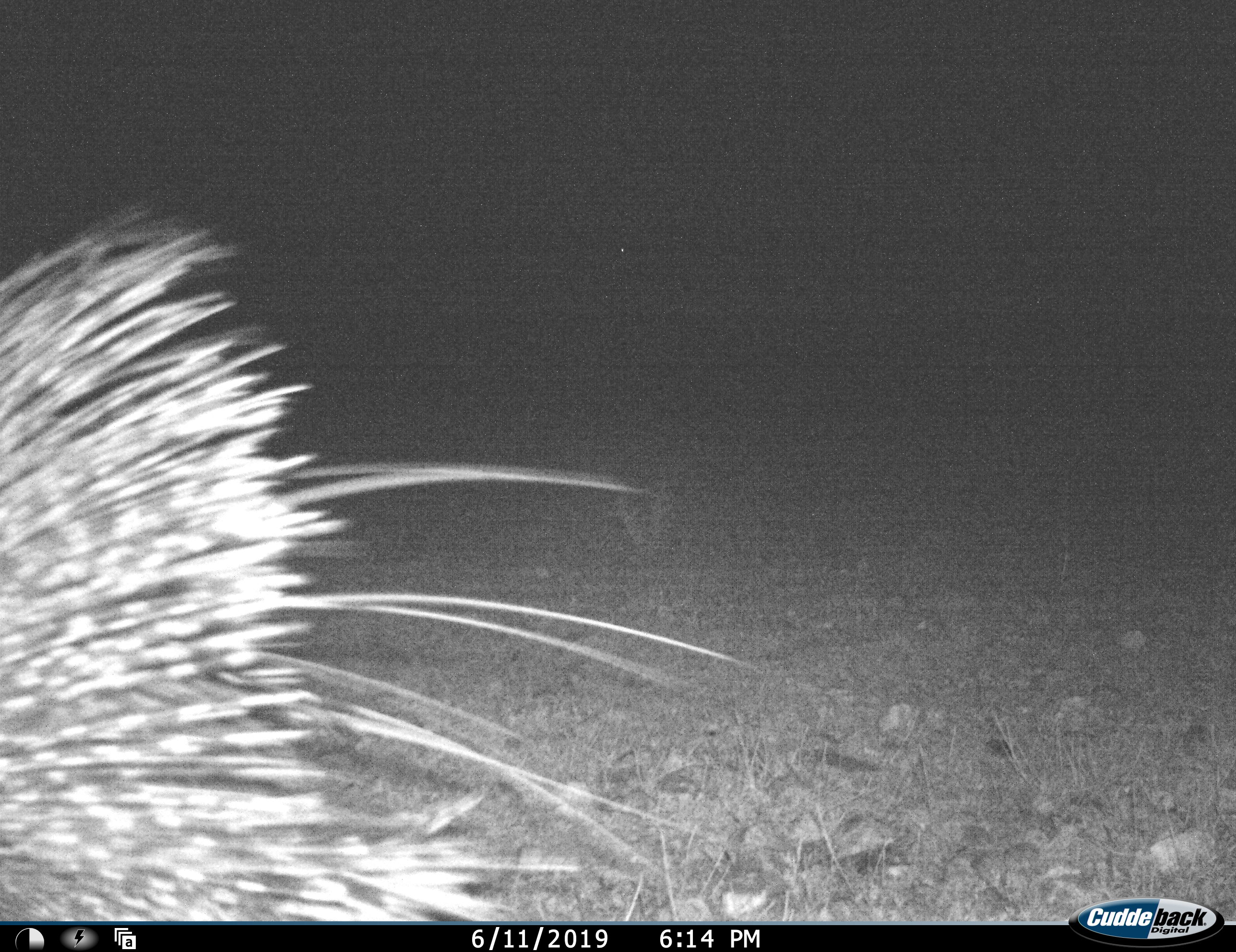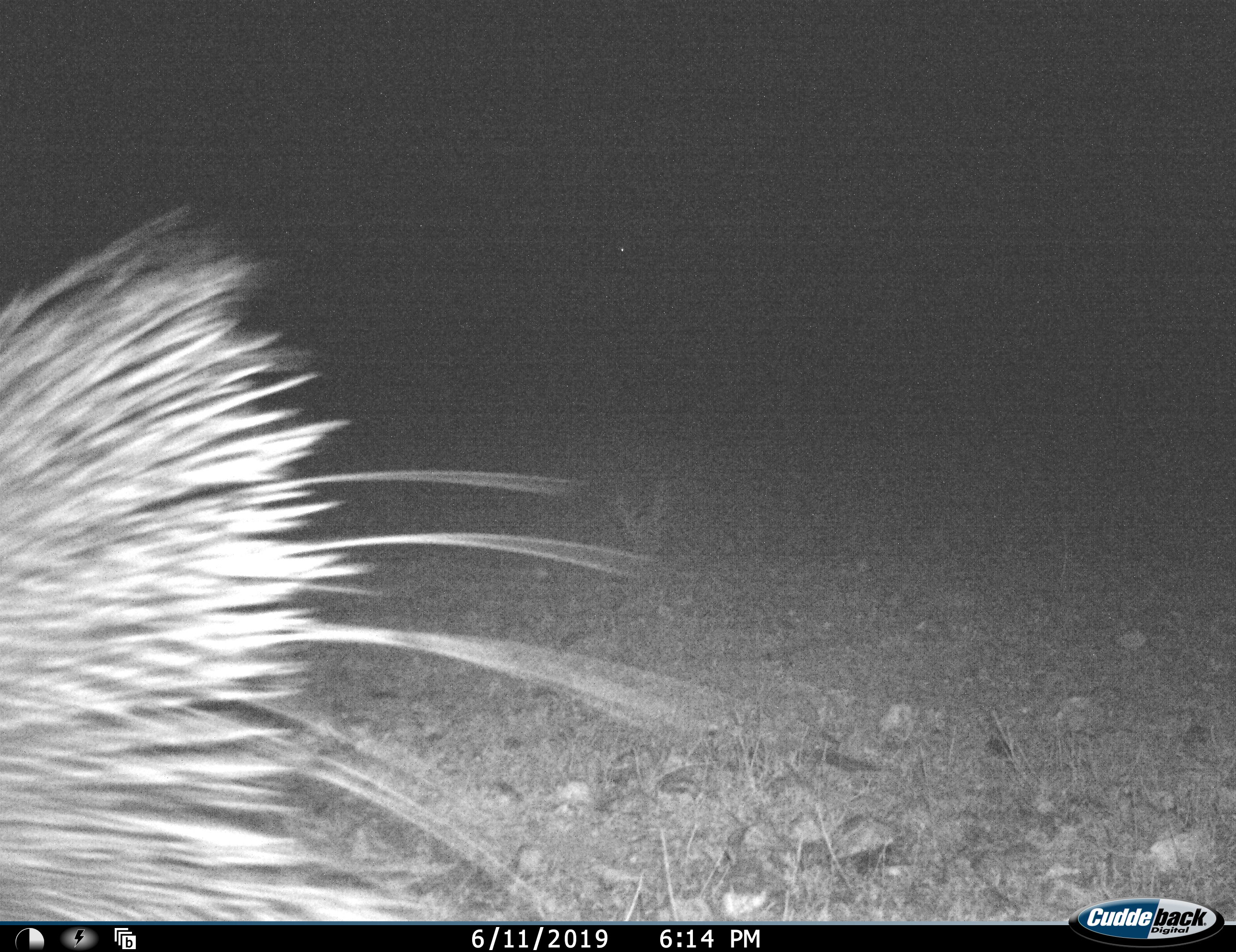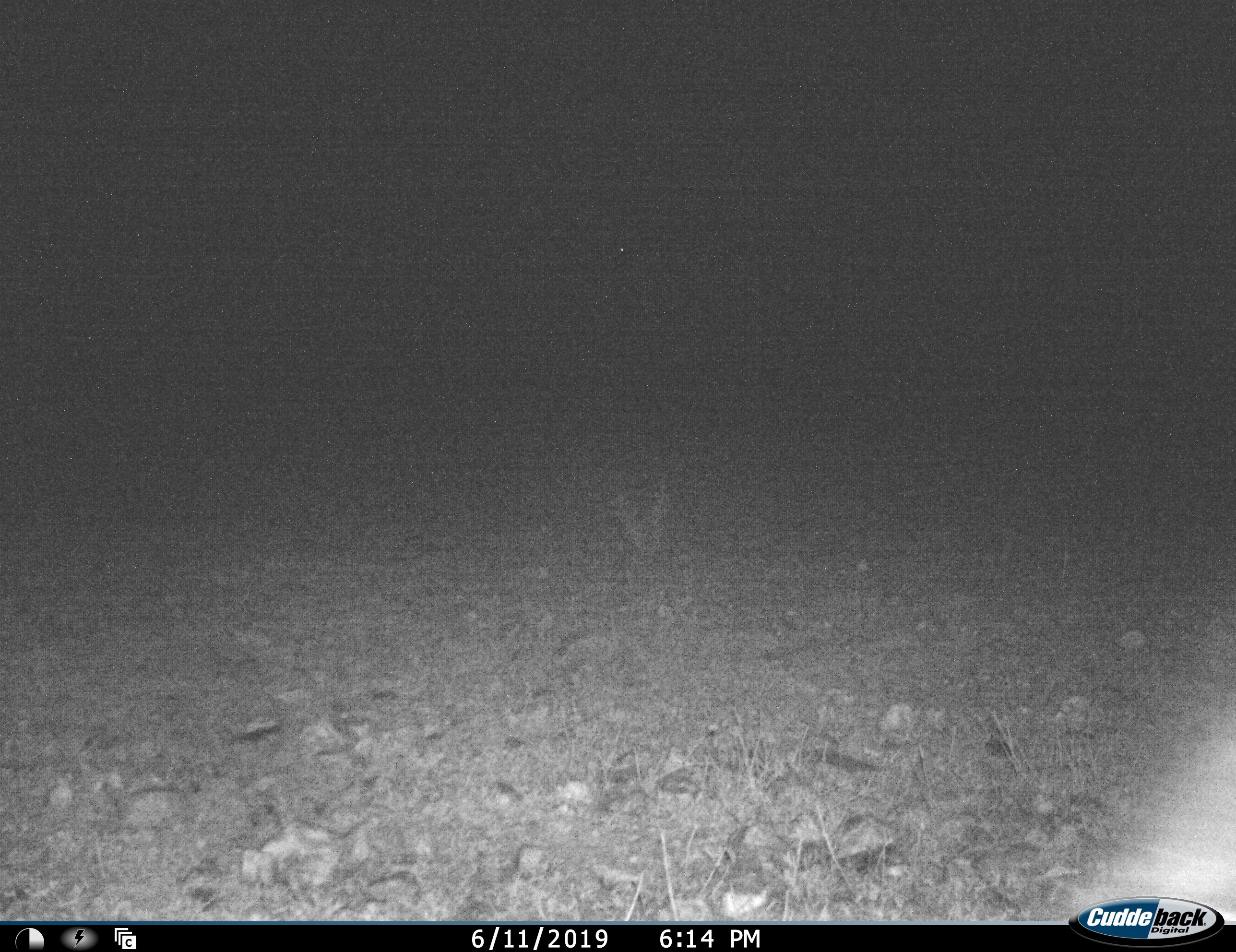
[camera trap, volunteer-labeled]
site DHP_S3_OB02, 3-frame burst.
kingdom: Animalia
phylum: Chordata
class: Mammalia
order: Rodentia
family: Hystricidae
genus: Hystrix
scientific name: Hystrix cristata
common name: crested porcupine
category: porcupine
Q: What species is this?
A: Porcupine (crested porcupine) (Hystrix cristata).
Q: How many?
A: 1.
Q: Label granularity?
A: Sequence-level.